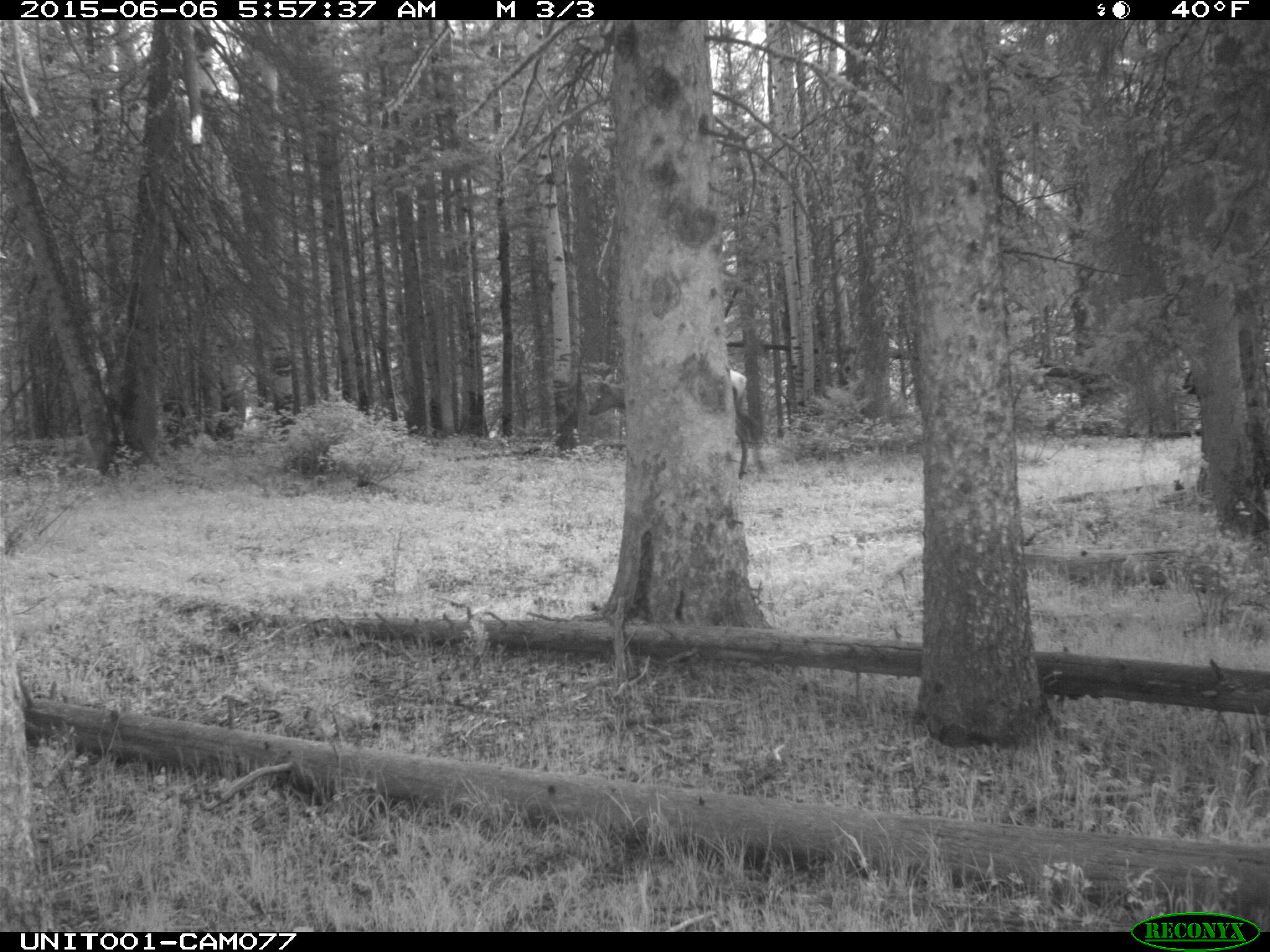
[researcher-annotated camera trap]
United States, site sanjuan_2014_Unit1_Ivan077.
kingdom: Animalia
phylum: Chordata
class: Mammalia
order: Artiodactyla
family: Cervidae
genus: Cervus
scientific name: Cervus elaphus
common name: red deer